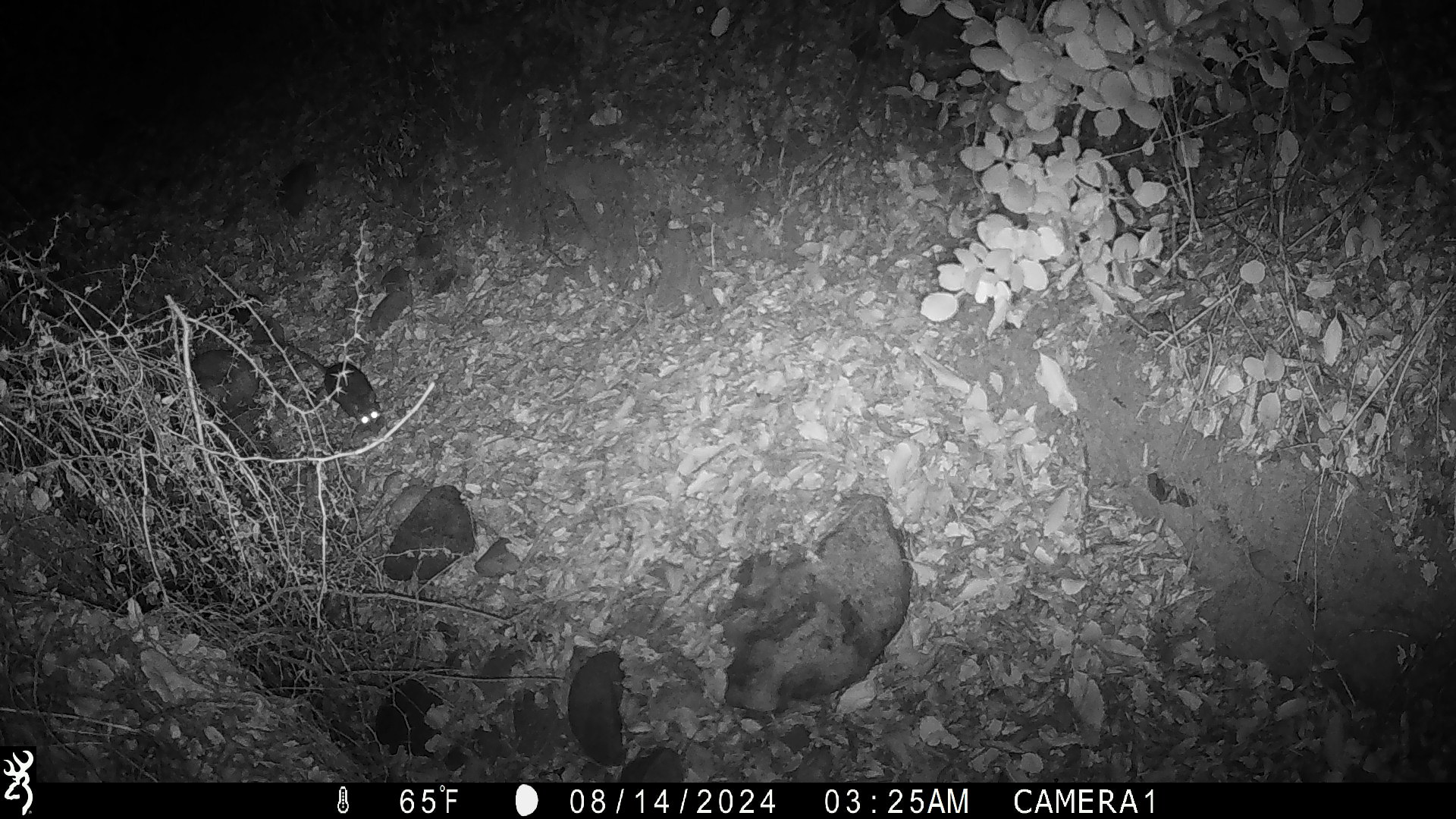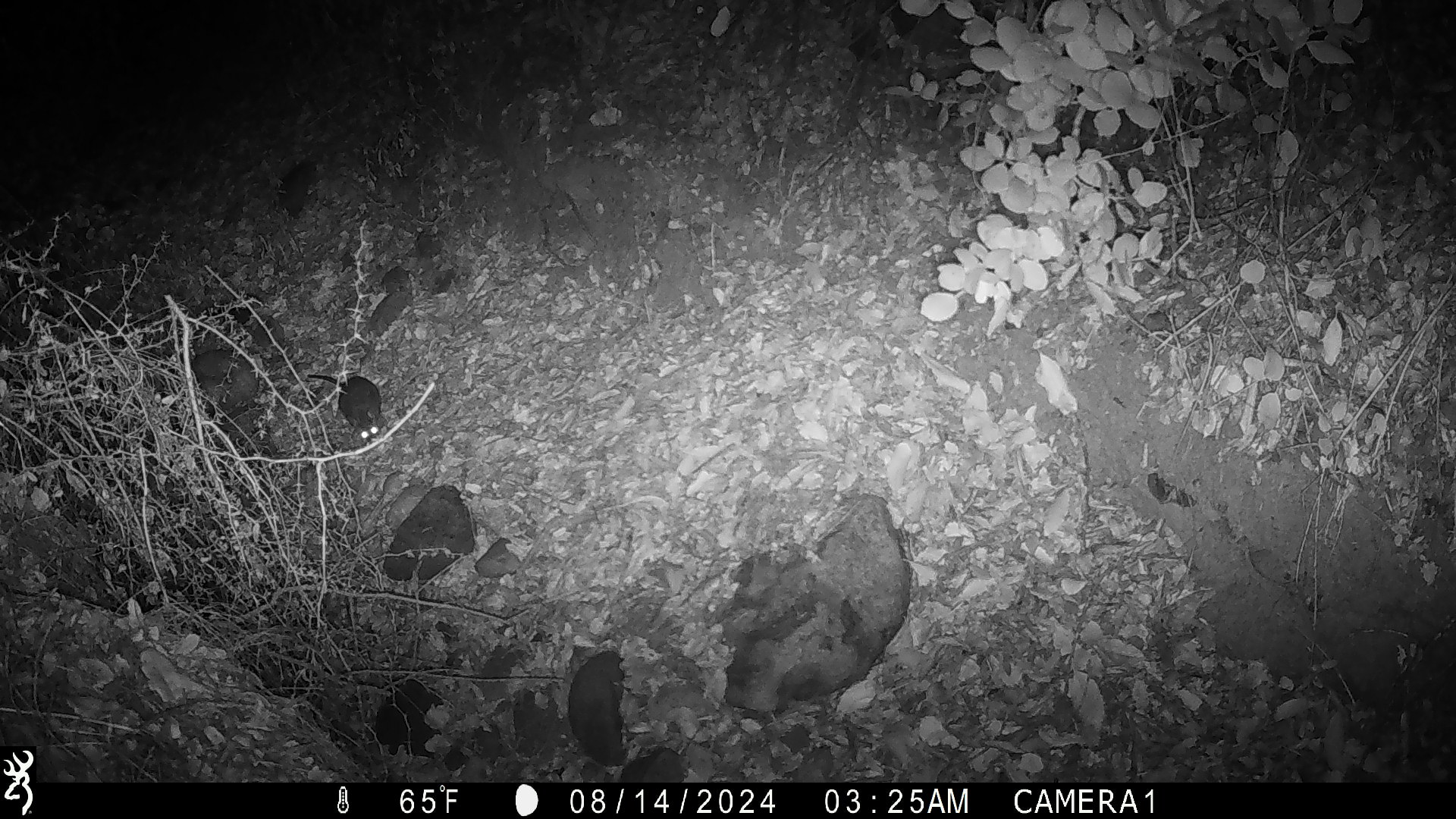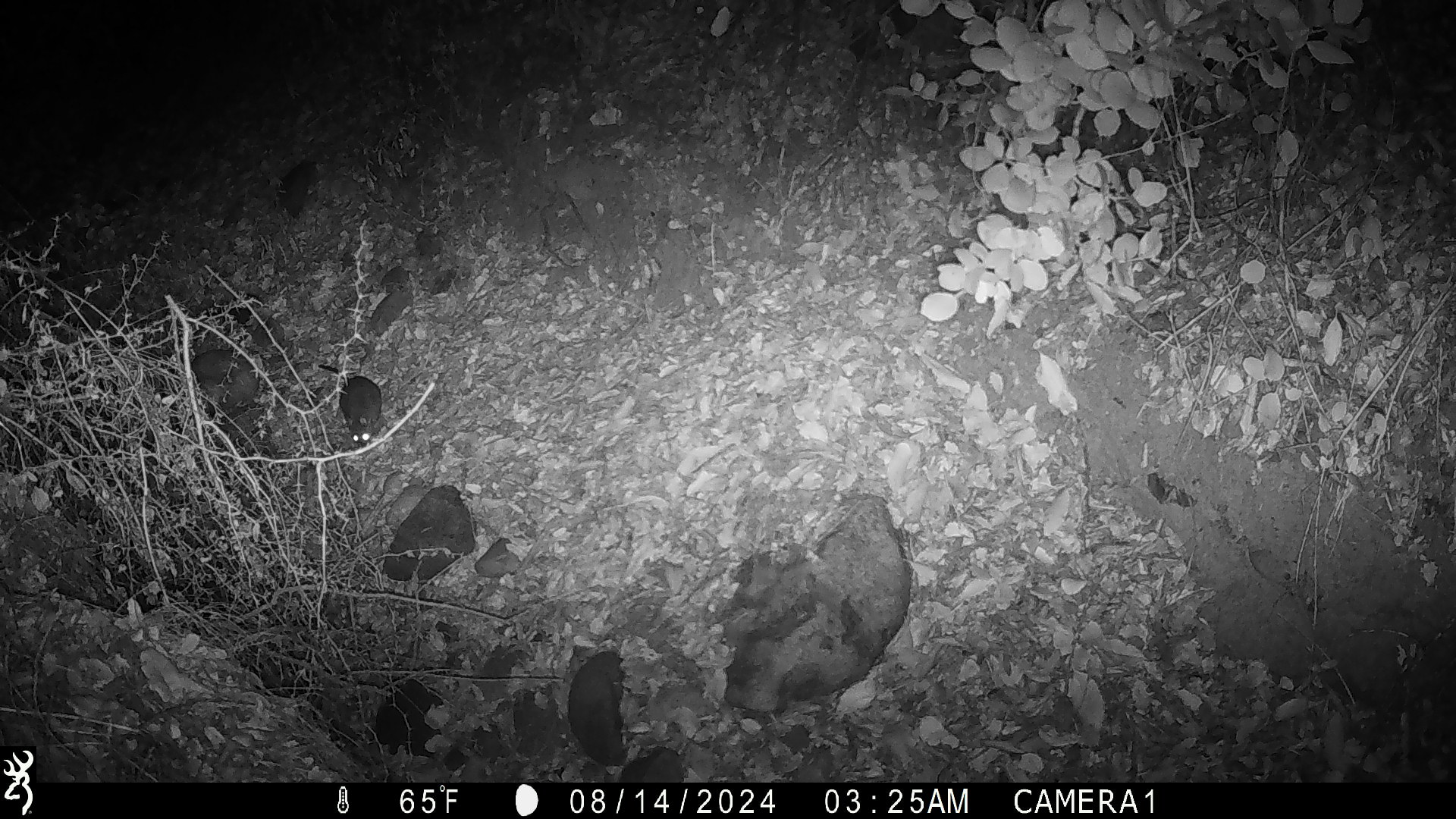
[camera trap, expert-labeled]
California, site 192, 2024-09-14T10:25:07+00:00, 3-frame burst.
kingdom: Animalia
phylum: Chordata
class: Mammalia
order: Rodentia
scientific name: Rodentia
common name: mouse or rat